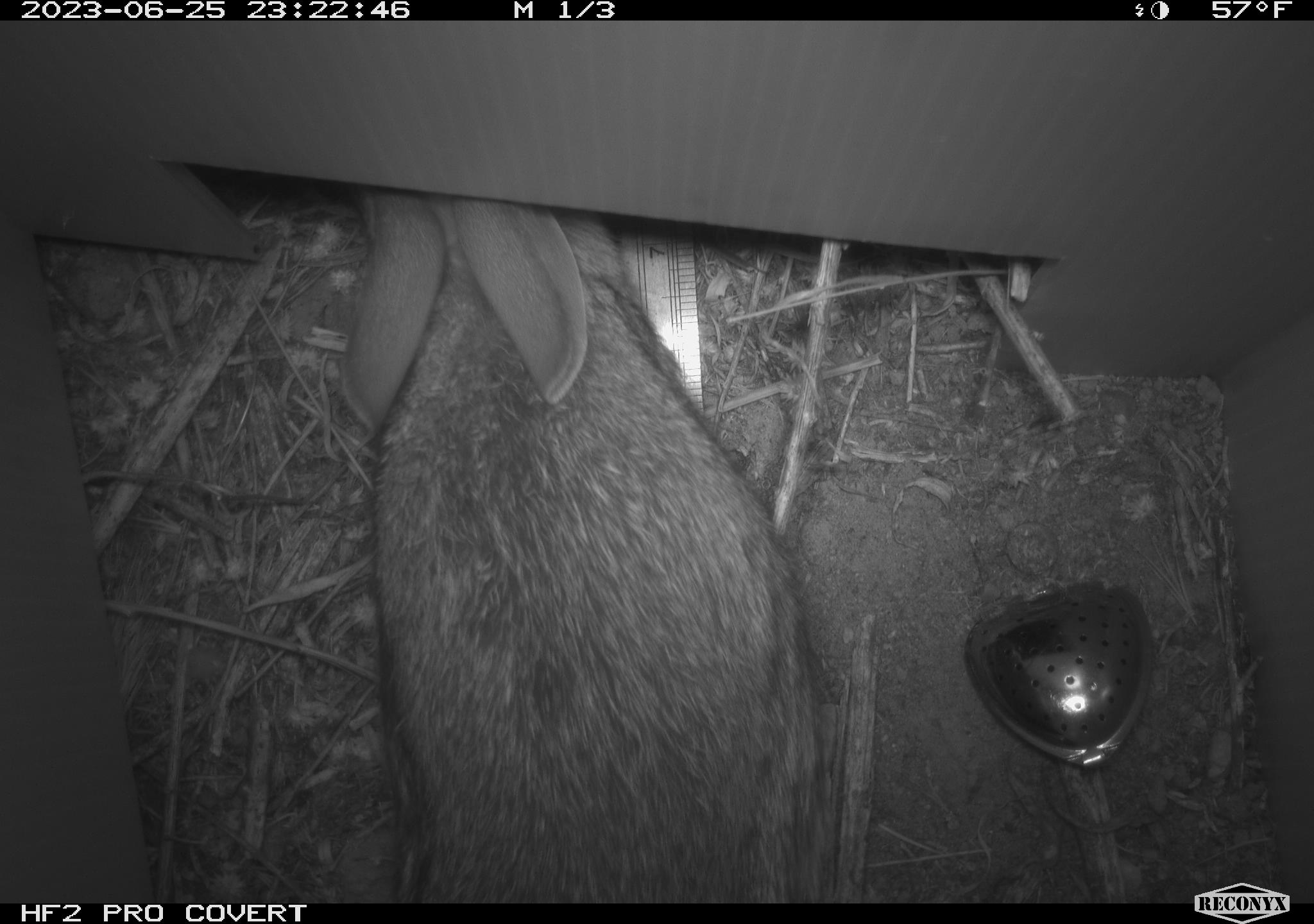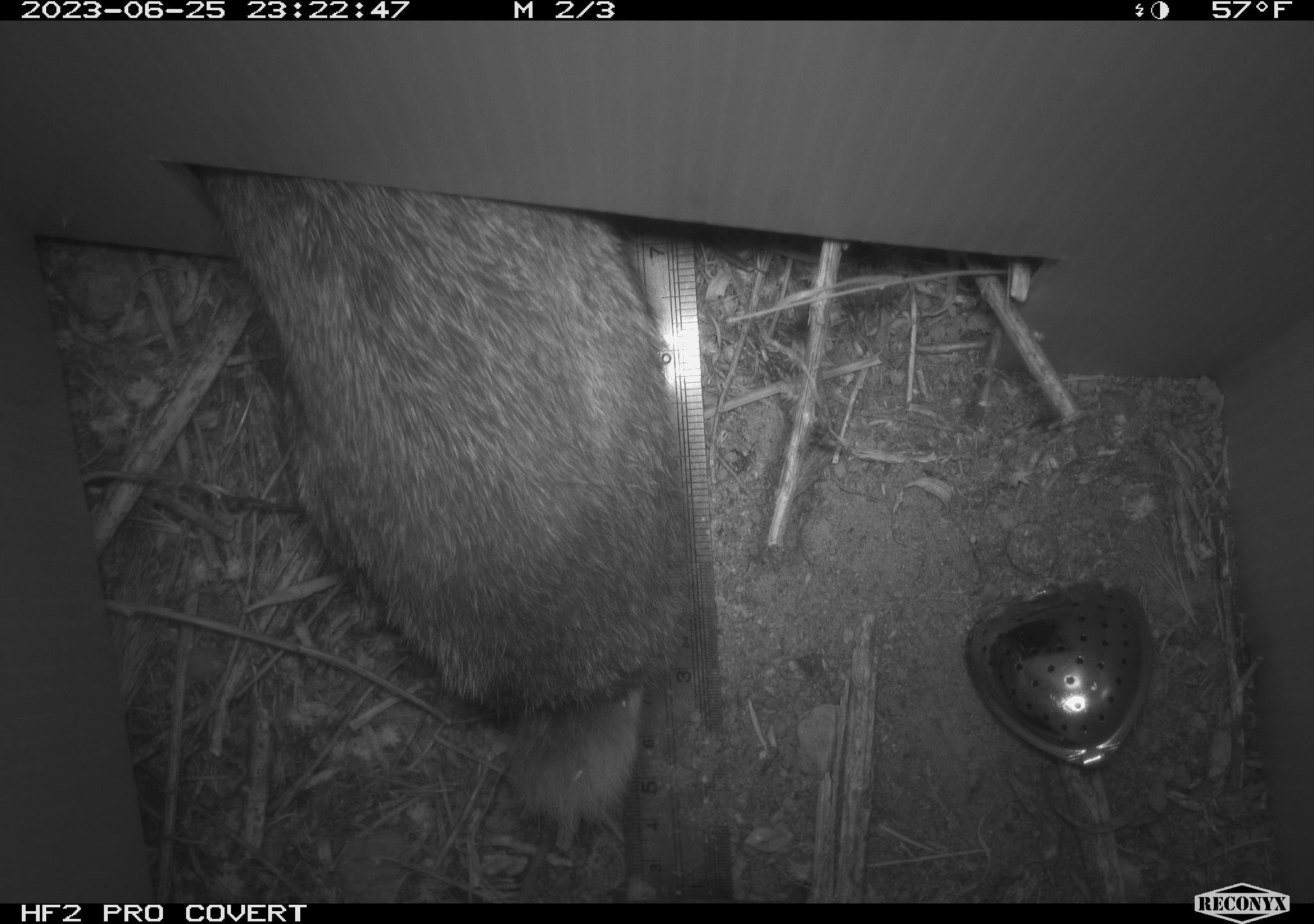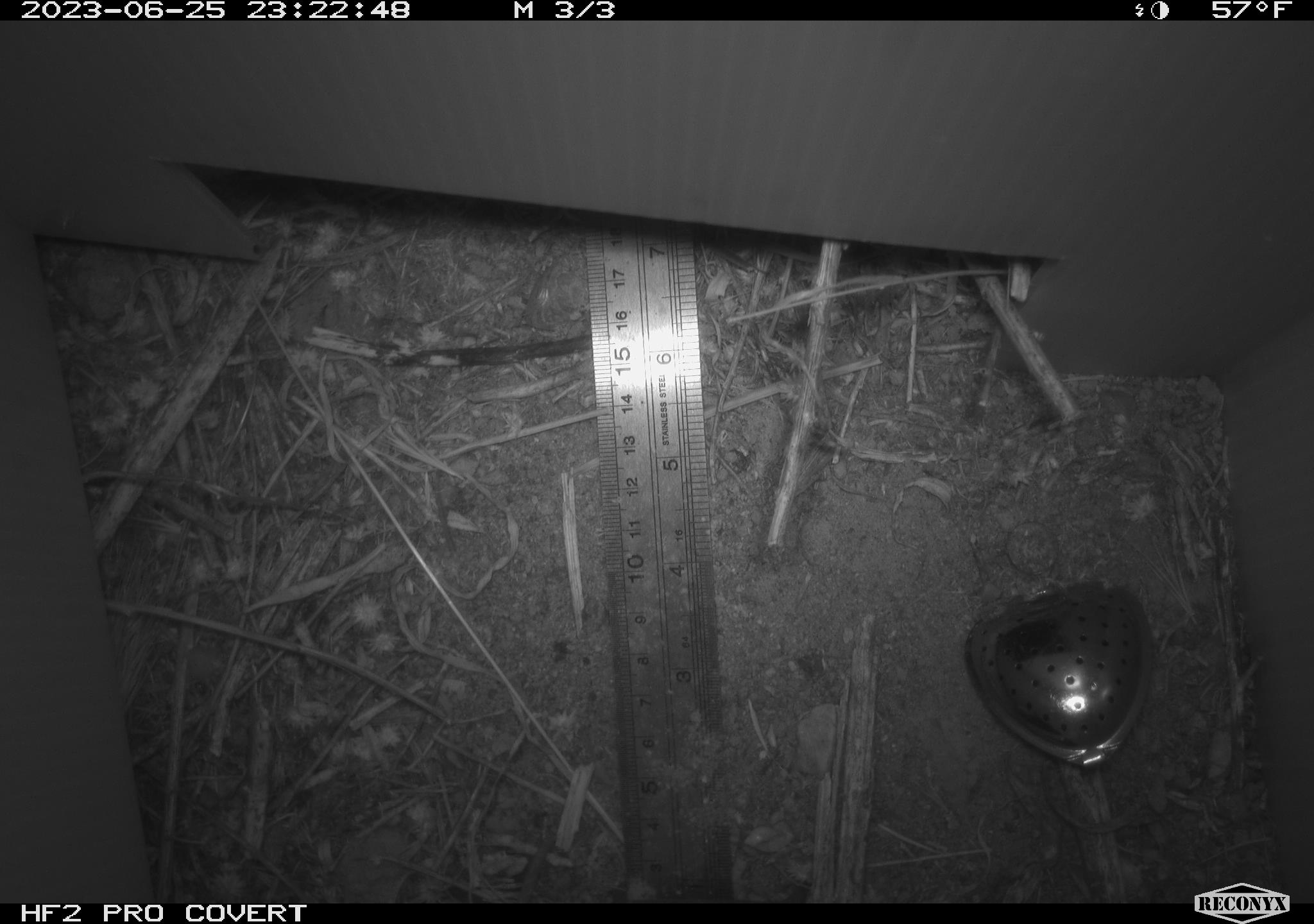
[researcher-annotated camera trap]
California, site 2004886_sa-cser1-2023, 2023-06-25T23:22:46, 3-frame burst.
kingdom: Animalia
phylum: Chordata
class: Mammalia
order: Lagomorpha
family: Leporidae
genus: Sylvilagus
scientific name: Sylvilagus bachmani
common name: brush rabbit